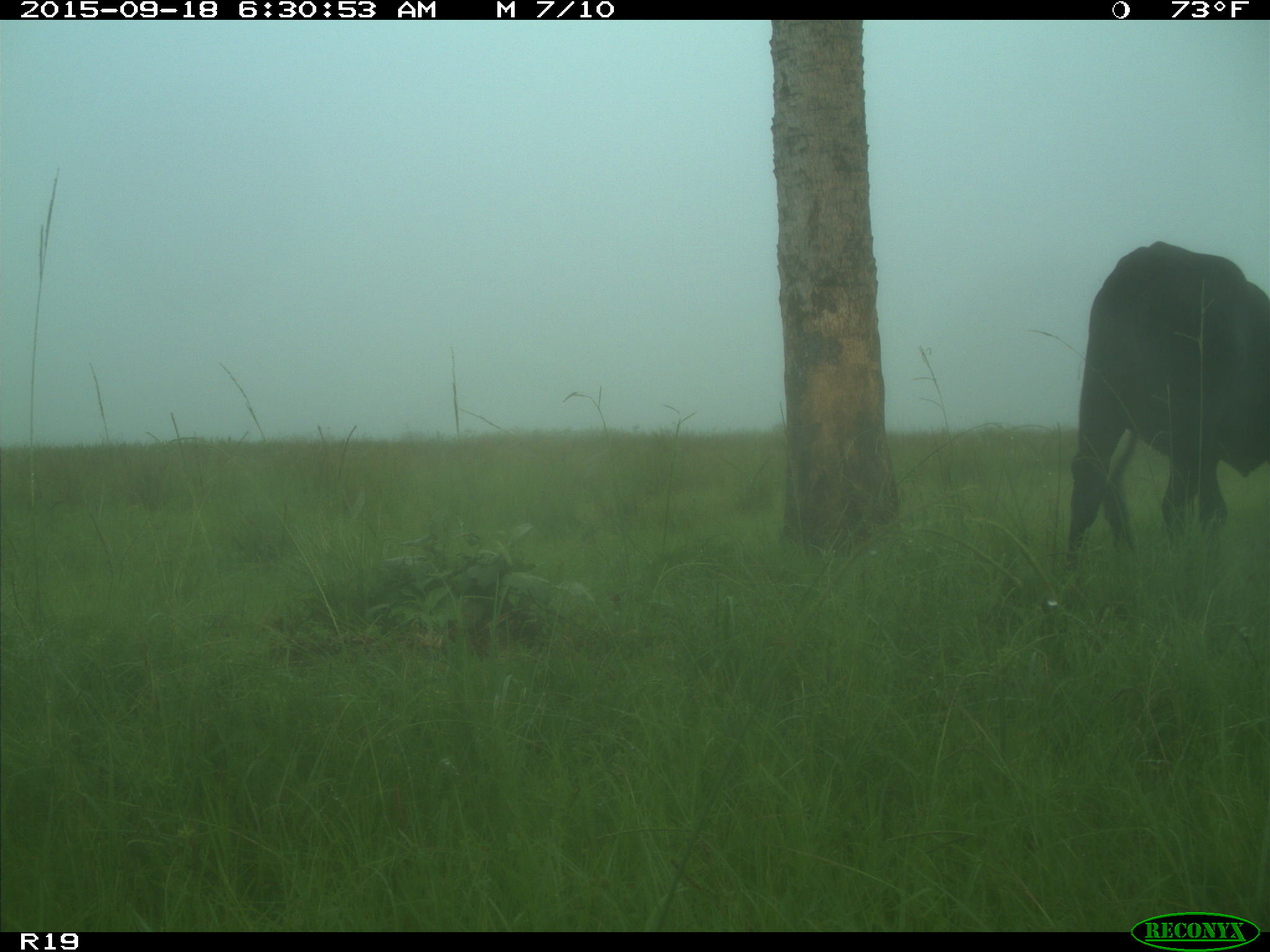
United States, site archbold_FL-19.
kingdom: Animalia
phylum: Chordata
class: Mammalia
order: Artiodactyla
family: Bovidae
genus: Bos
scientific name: Bos taurus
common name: domestic cow